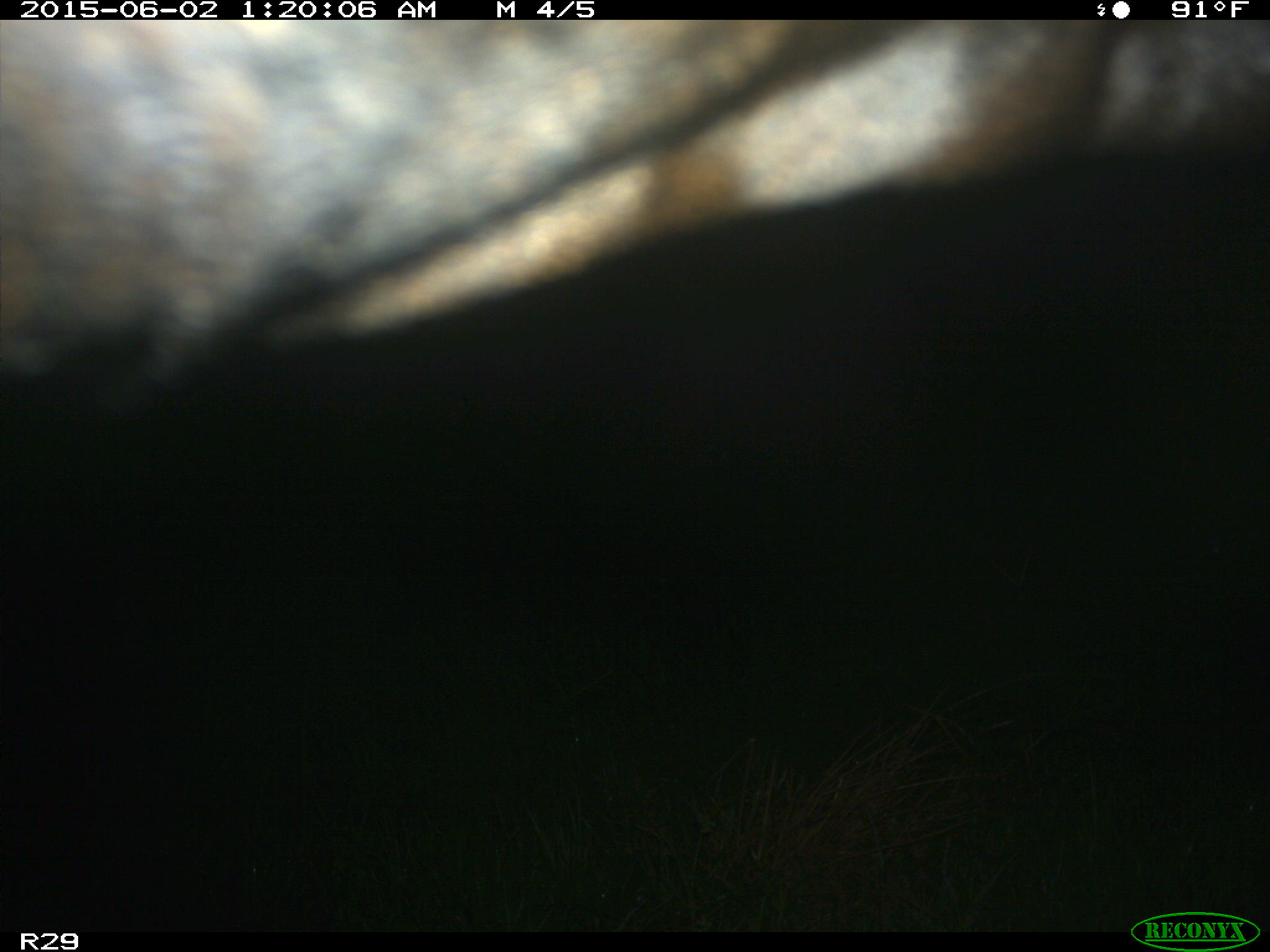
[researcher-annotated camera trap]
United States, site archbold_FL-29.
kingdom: Animalia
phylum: Chordata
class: Mammalia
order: Artiodactyla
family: Bovidae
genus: Bos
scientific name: Bos taurus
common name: domestic cow